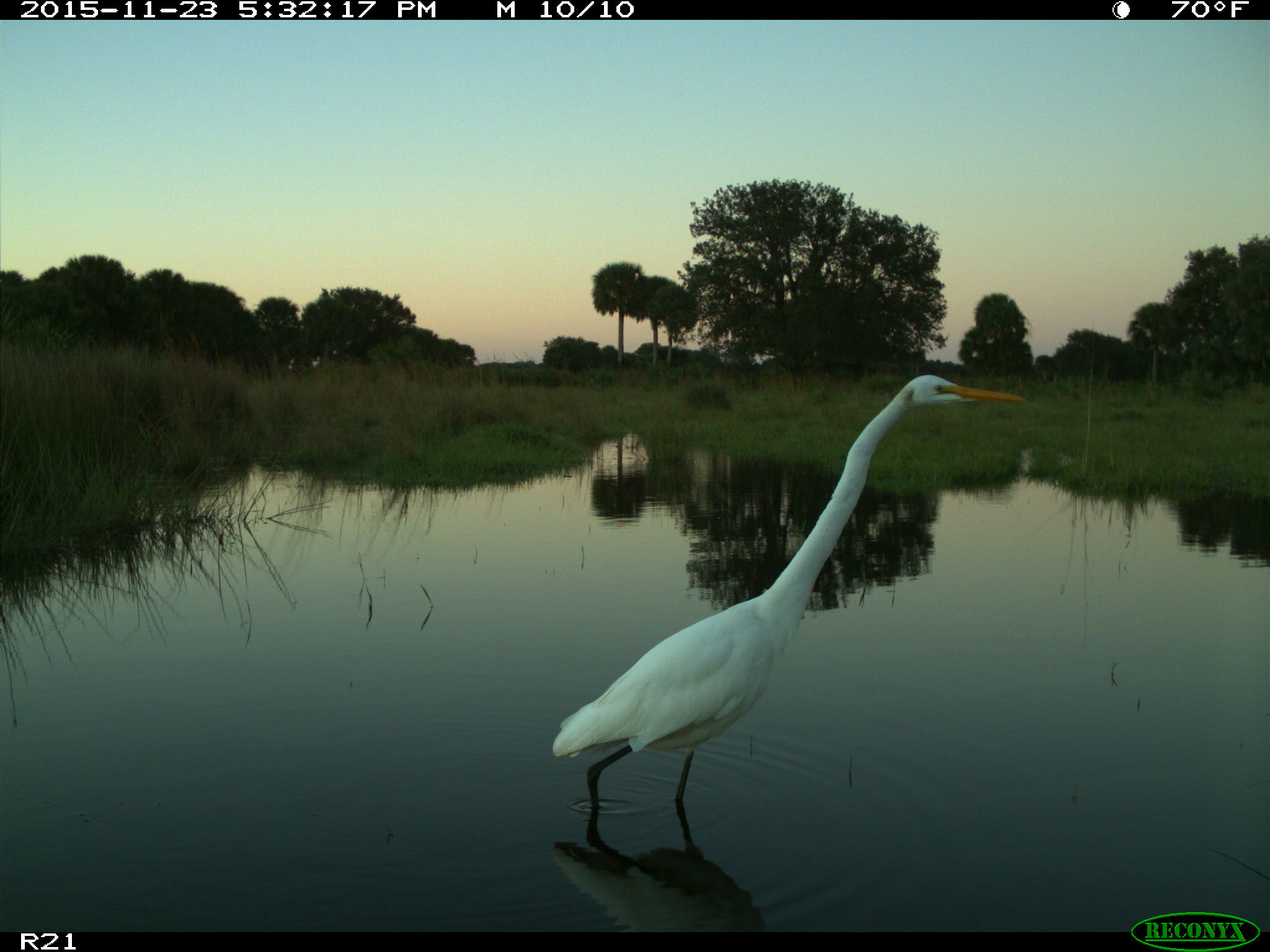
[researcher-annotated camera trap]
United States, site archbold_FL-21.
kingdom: Animalia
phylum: Chordata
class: Aves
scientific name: Aves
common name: birds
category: unidentified bird